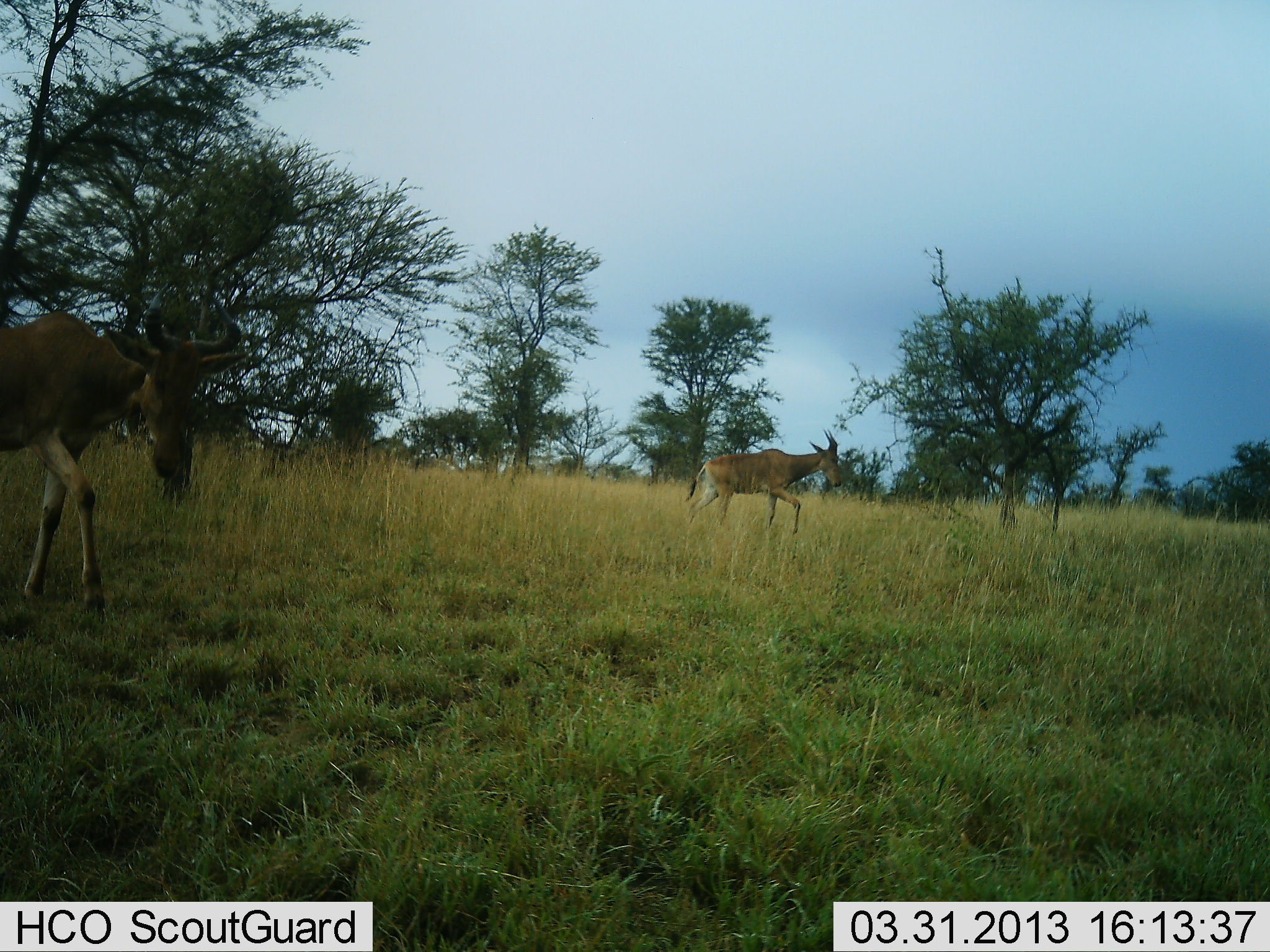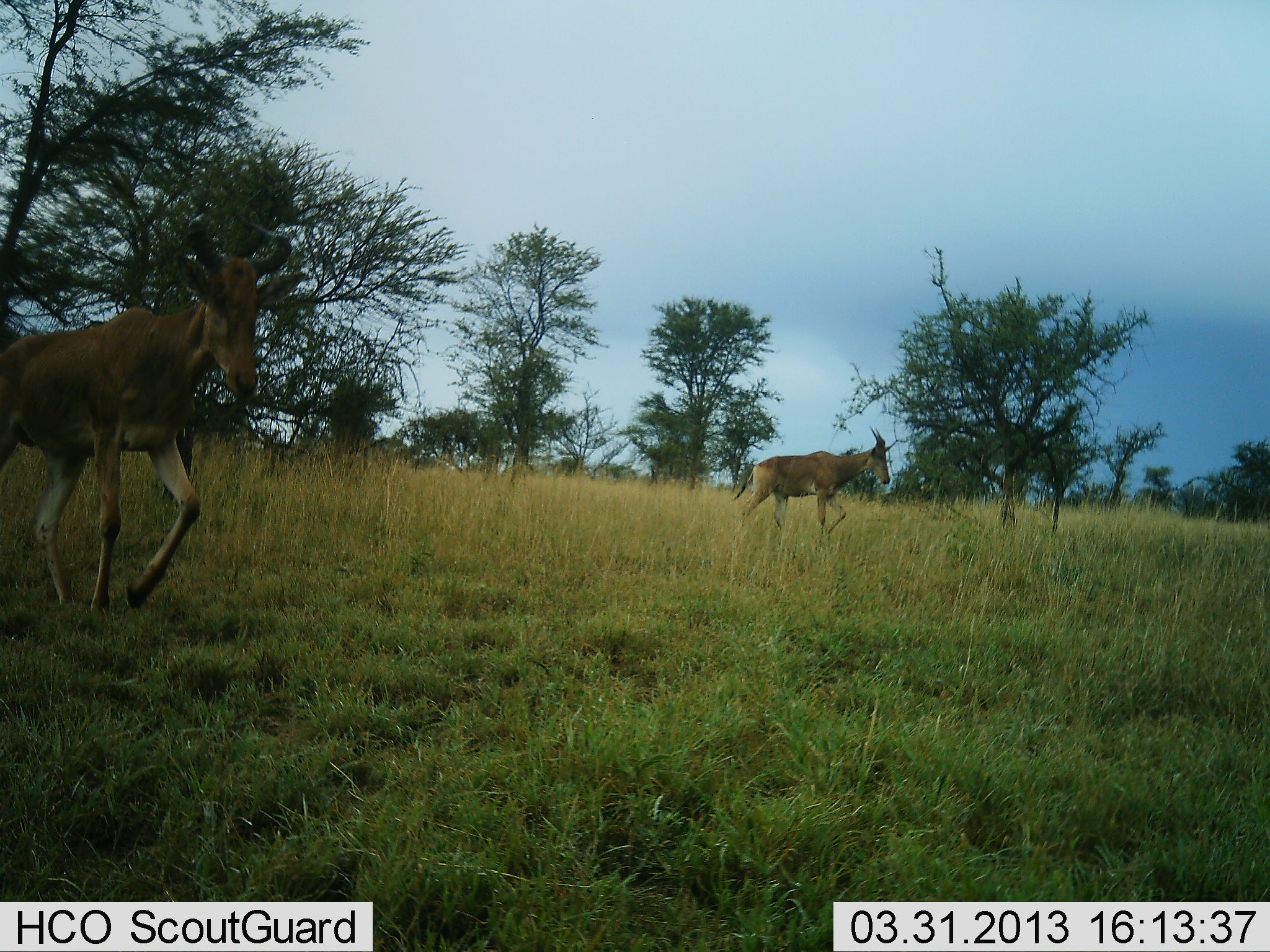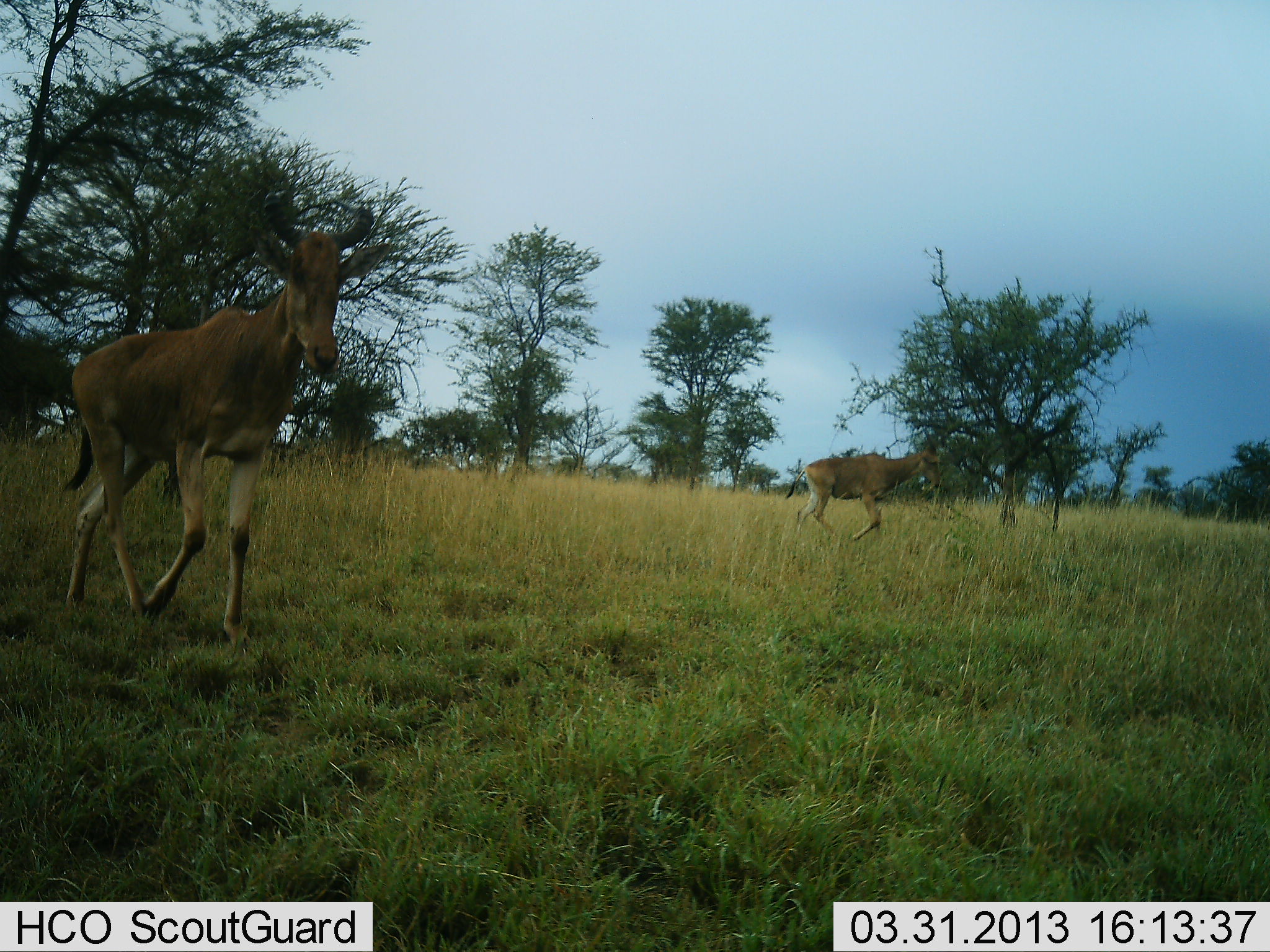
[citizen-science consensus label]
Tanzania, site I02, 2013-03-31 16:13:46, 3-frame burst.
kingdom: Animalia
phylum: Chordata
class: Mammalia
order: Artiodactyla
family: Bovidae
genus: Alcelaphus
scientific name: Alcelaphus buselaphus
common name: hartebeest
Hartebeest (Alcelaphus buselaphus), count 2. Behavior (volunteer vote fractions): standing 6%, resting 0%, moving 100%, interacting 0%. Young present (vote fraction): 0%. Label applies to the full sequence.